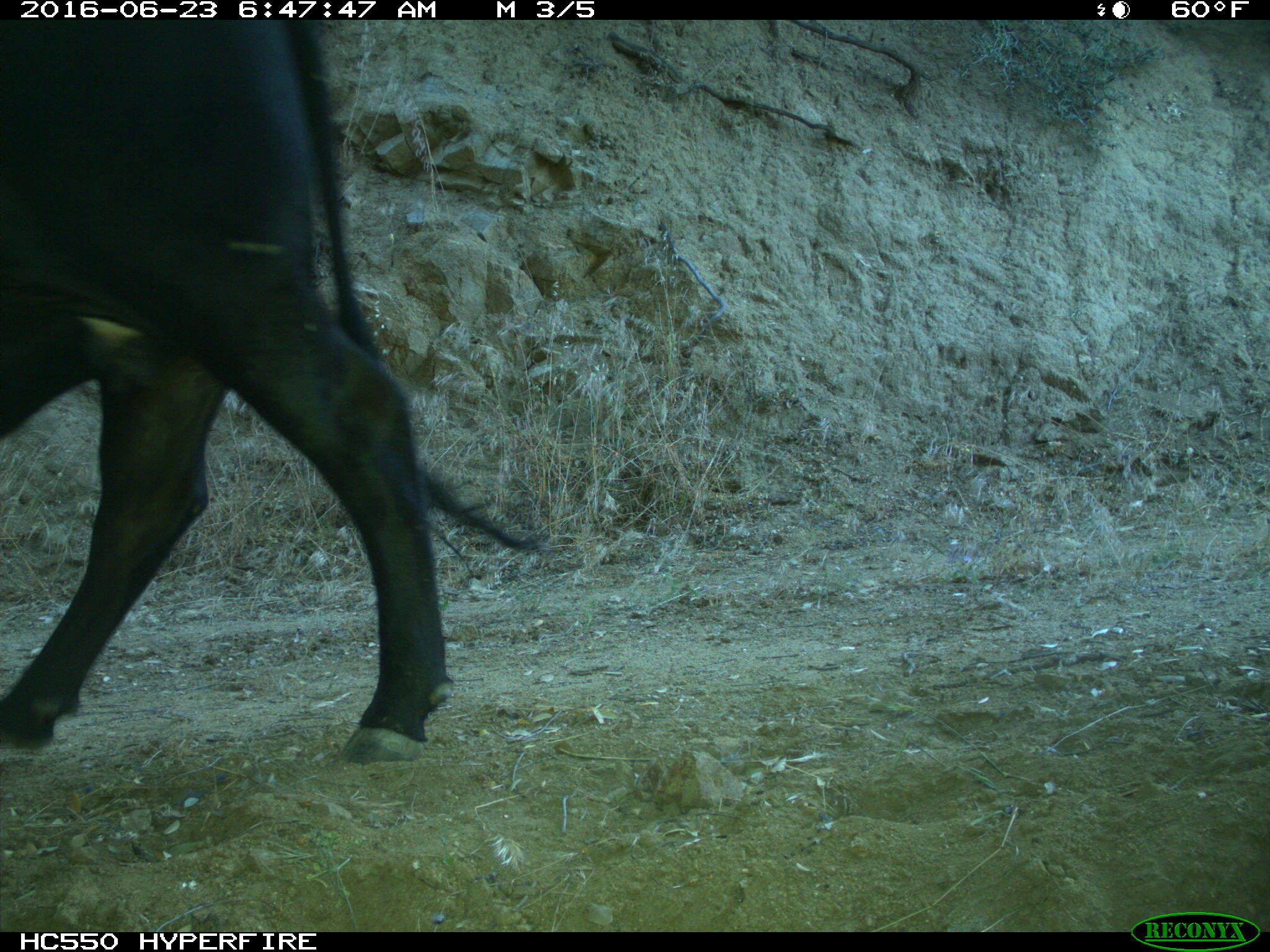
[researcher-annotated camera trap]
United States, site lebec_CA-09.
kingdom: Animalia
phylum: Chordata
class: Mammalia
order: Artiodactyla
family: Bovidae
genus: Bos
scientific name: Bos taurus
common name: domestic cow